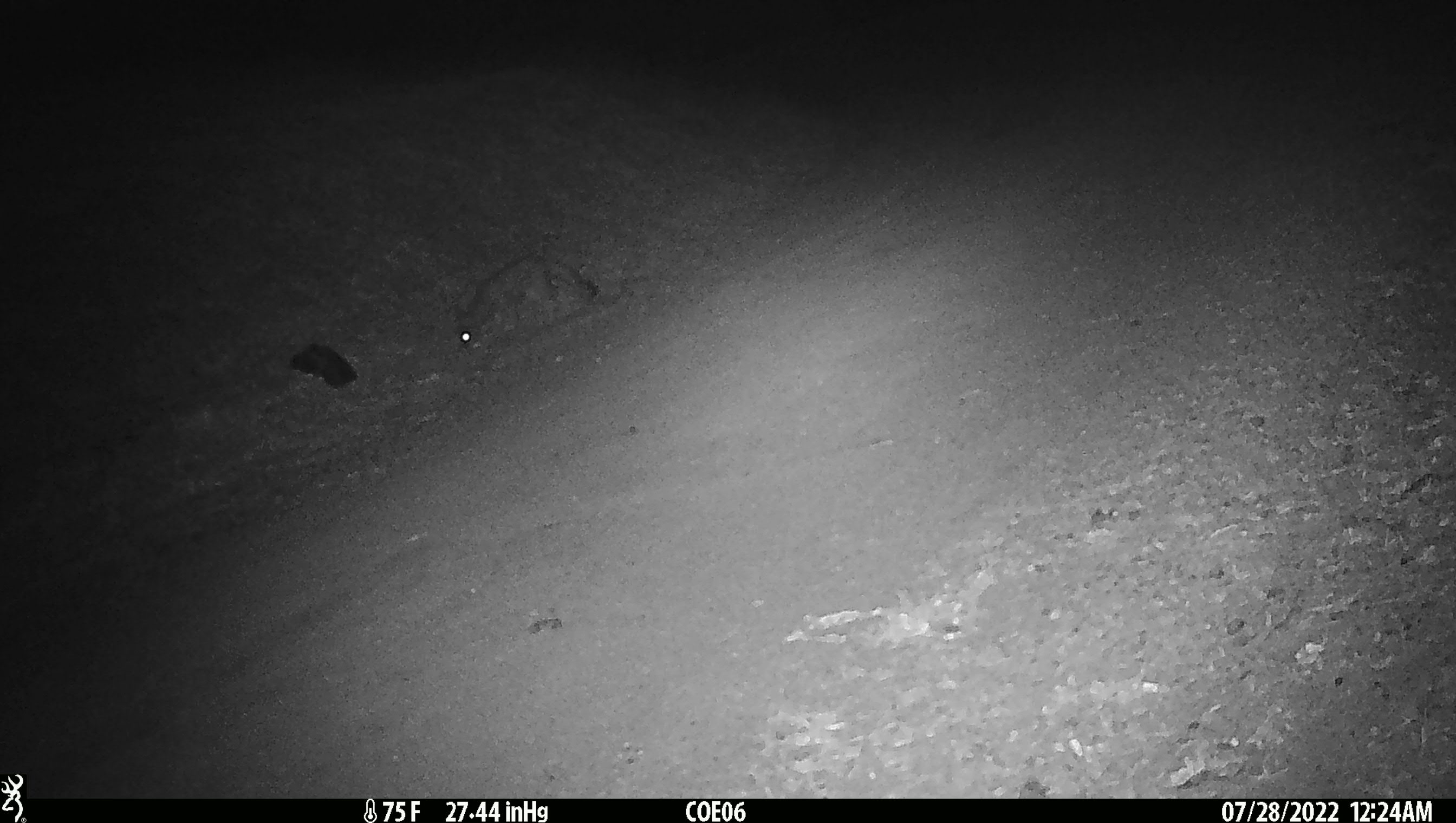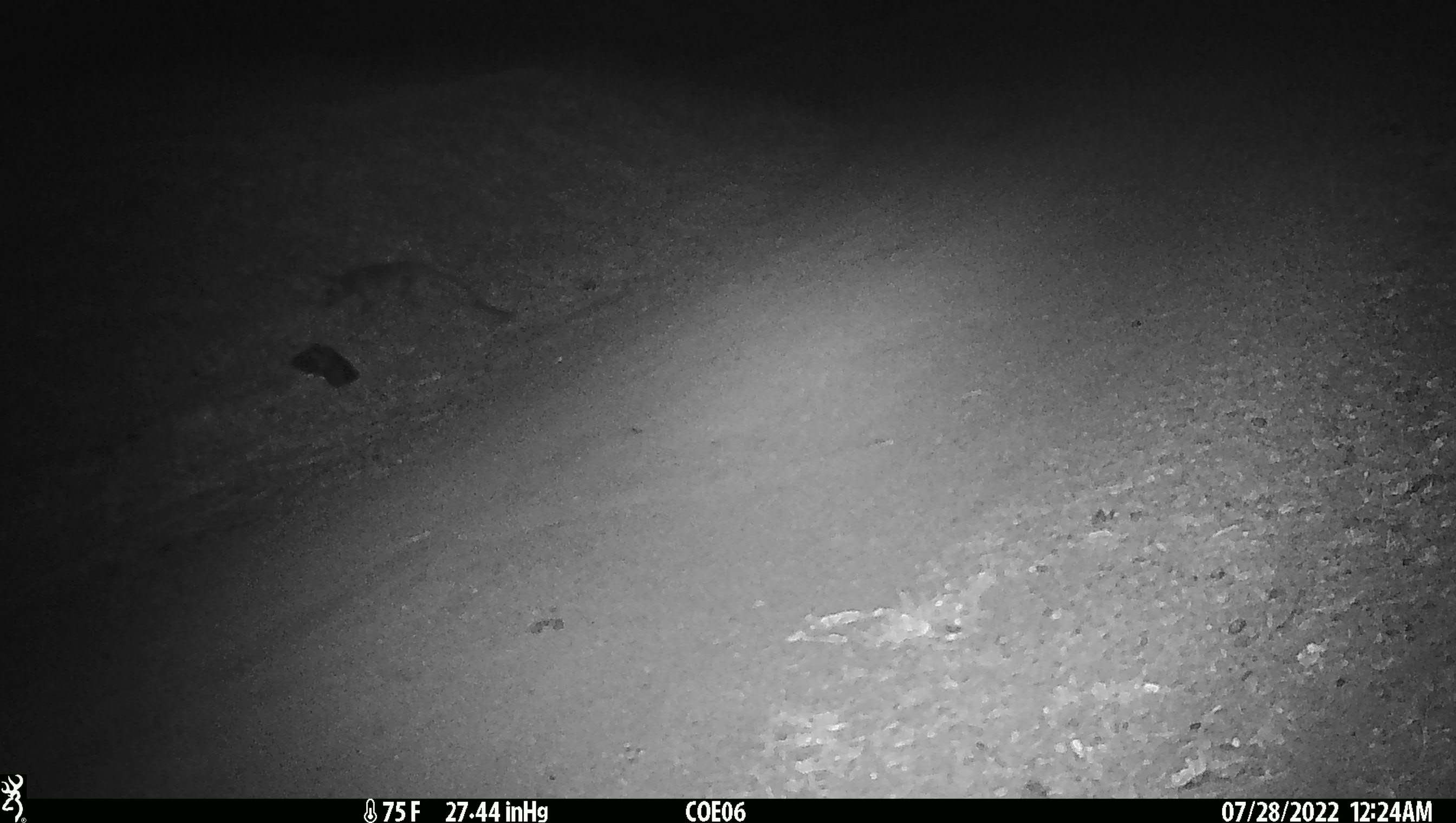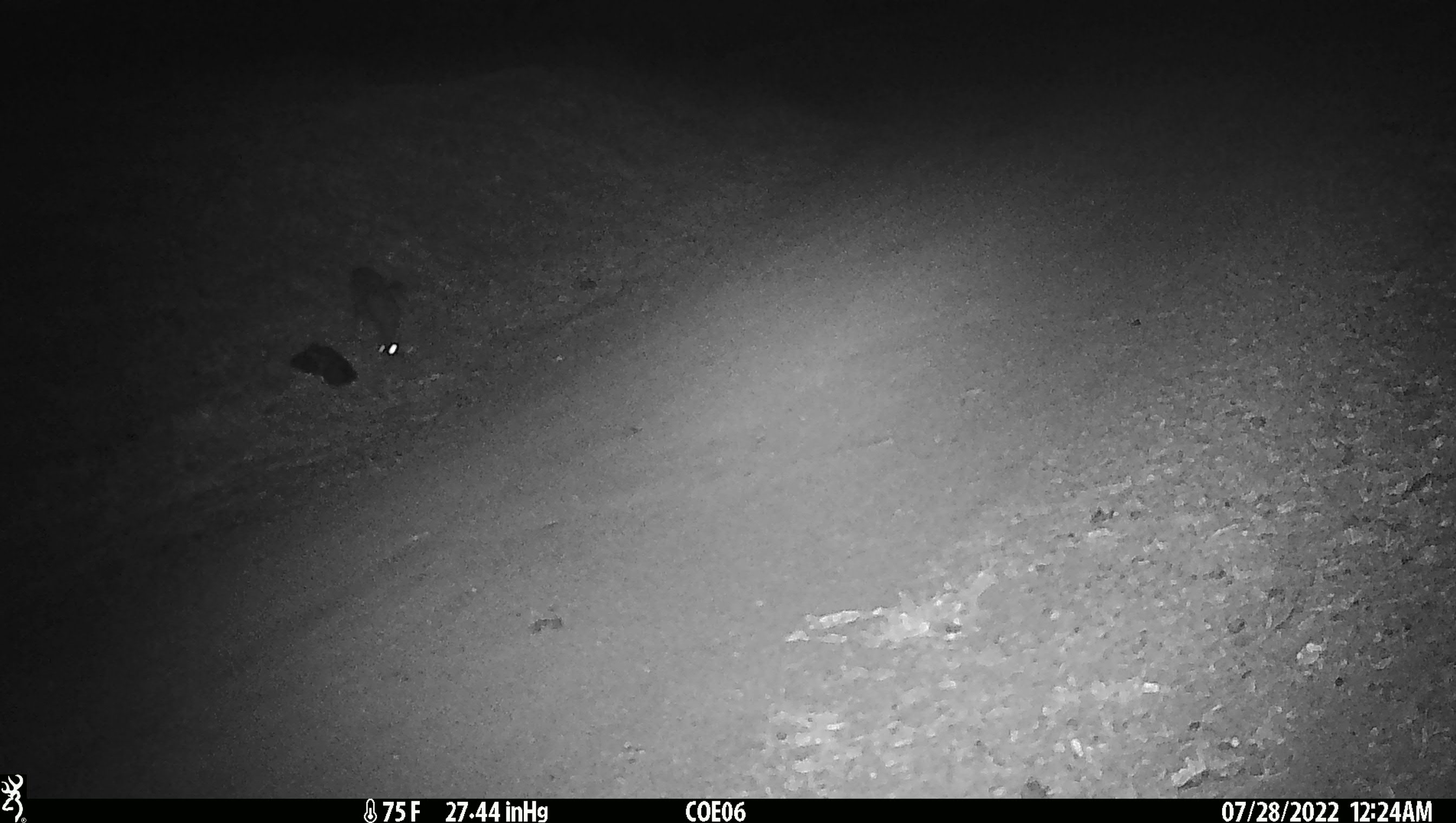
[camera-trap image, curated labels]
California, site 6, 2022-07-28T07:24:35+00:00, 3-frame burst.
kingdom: Animalia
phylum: Chordata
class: Mammalia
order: Carnivora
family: Canidae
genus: Urocyon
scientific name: Urocyon cinereoargenteus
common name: gray fox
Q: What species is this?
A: Gray fox (Urocyon cinereoargenteus).